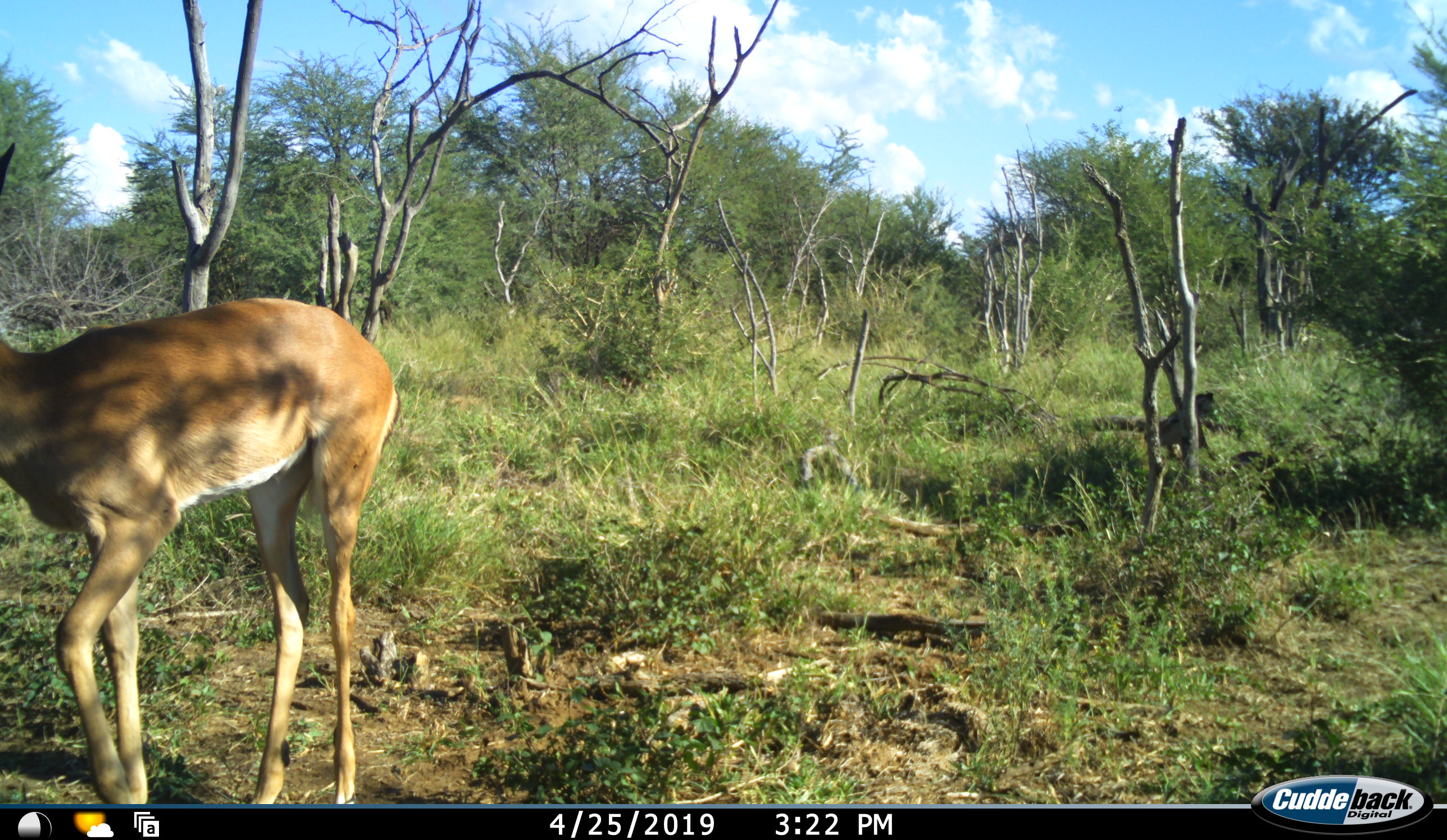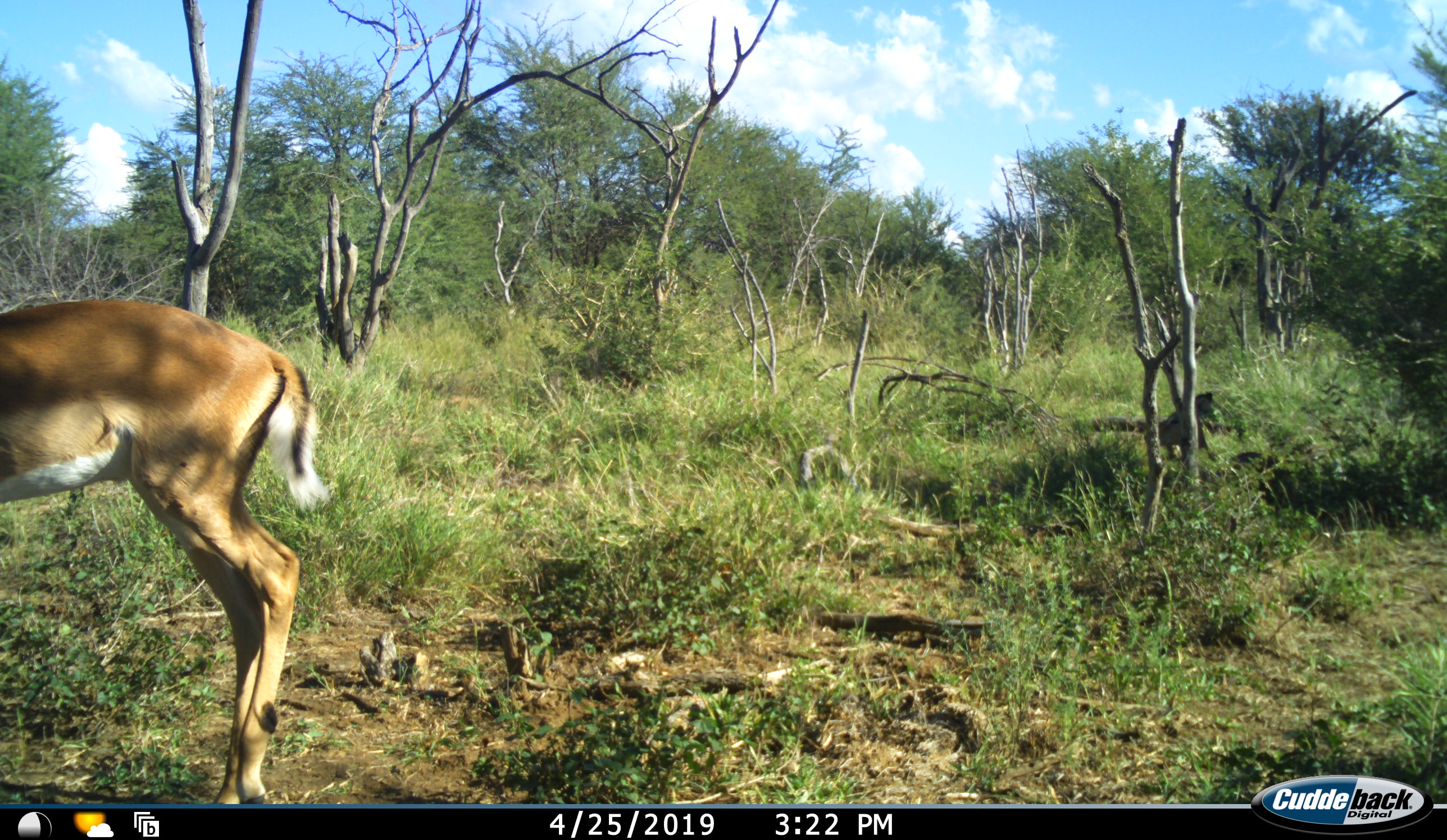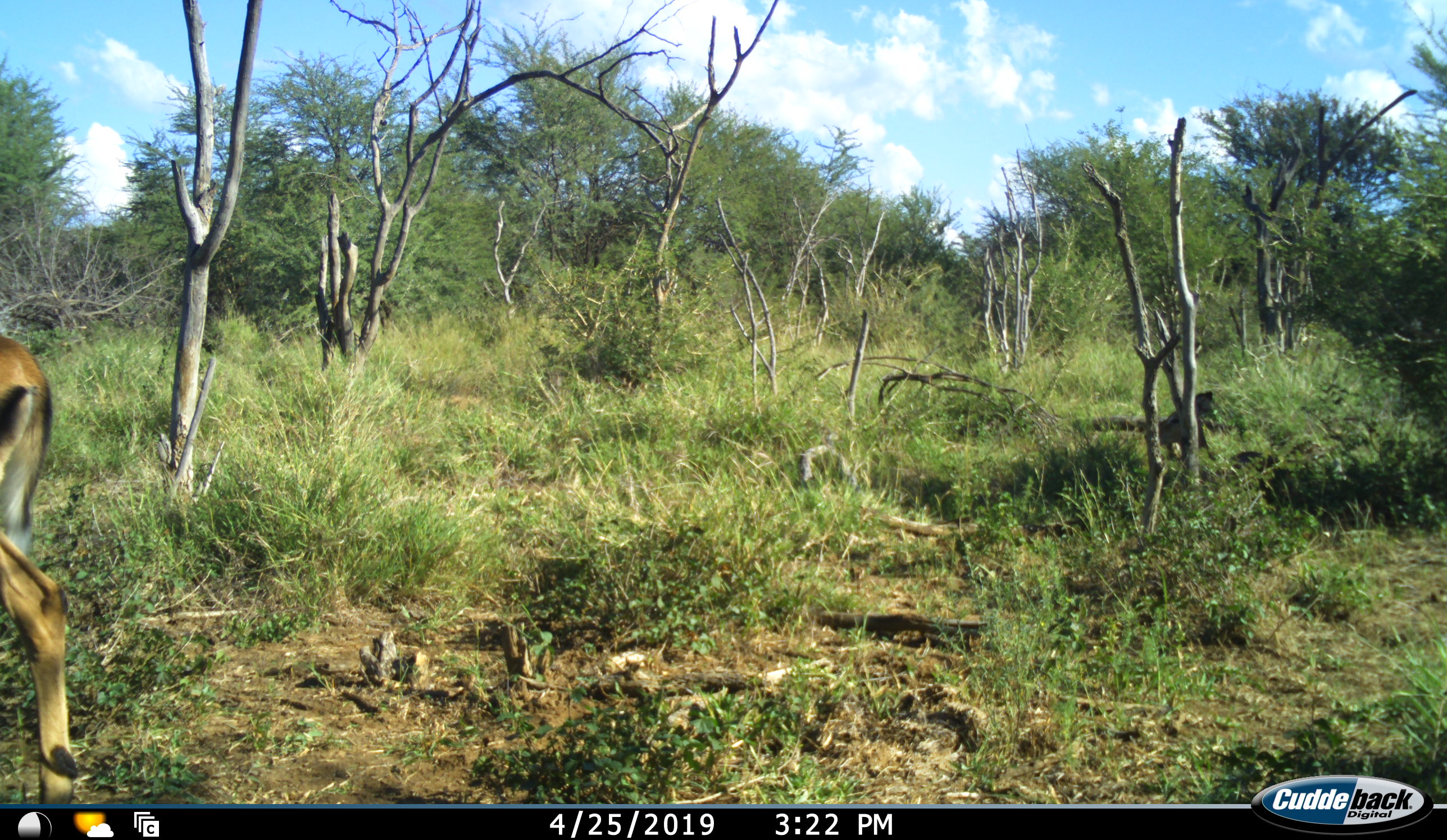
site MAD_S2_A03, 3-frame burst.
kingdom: Animalia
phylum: Chordata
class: Mammalia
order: Artiodactyla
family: Bovidae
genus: Aepyceros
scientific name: Aepyceros melampus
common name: impala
Impala (Aepyceros melampus), count 1. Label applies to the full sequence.